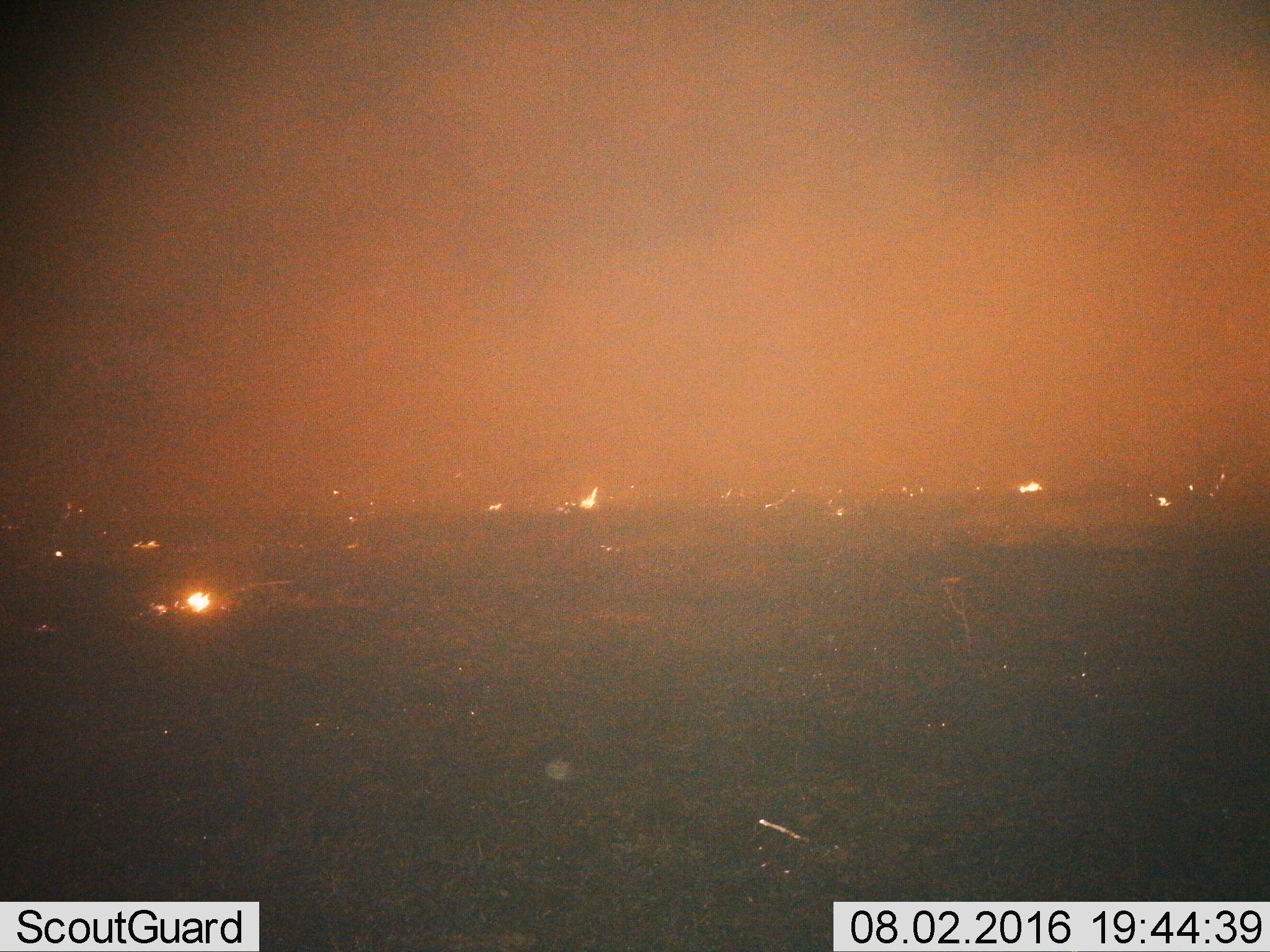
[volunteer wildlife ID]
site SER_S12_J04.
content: unidentified animal